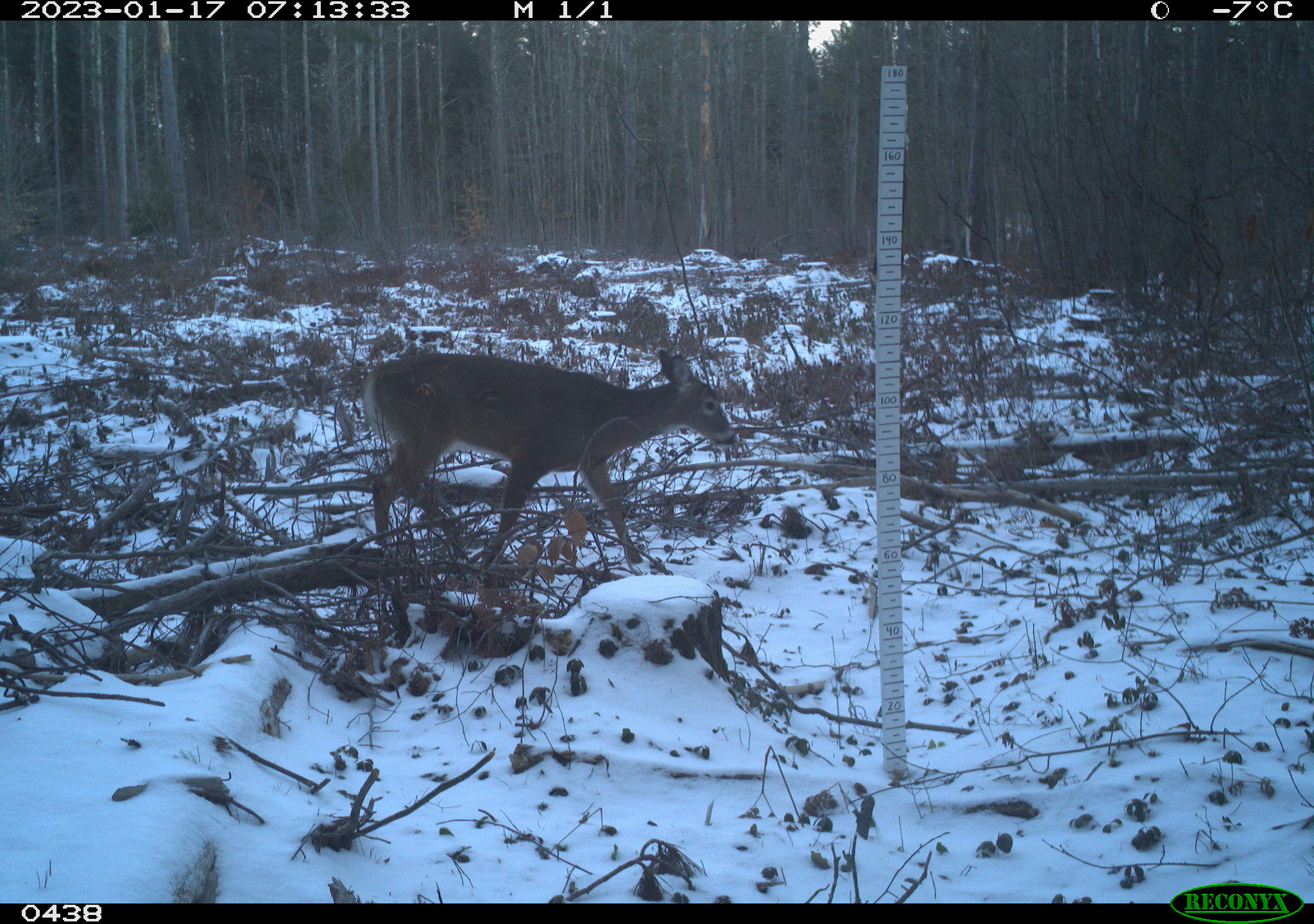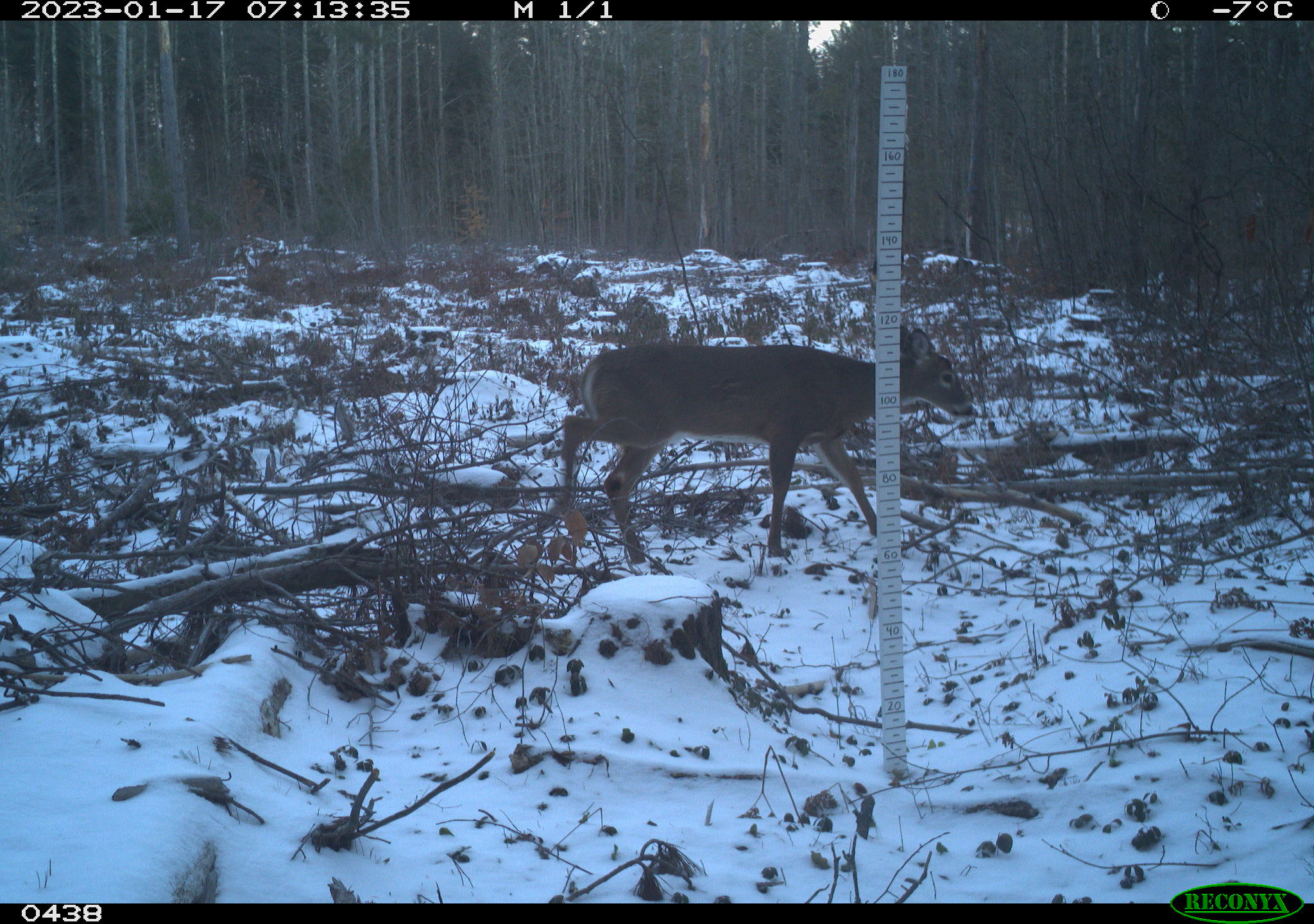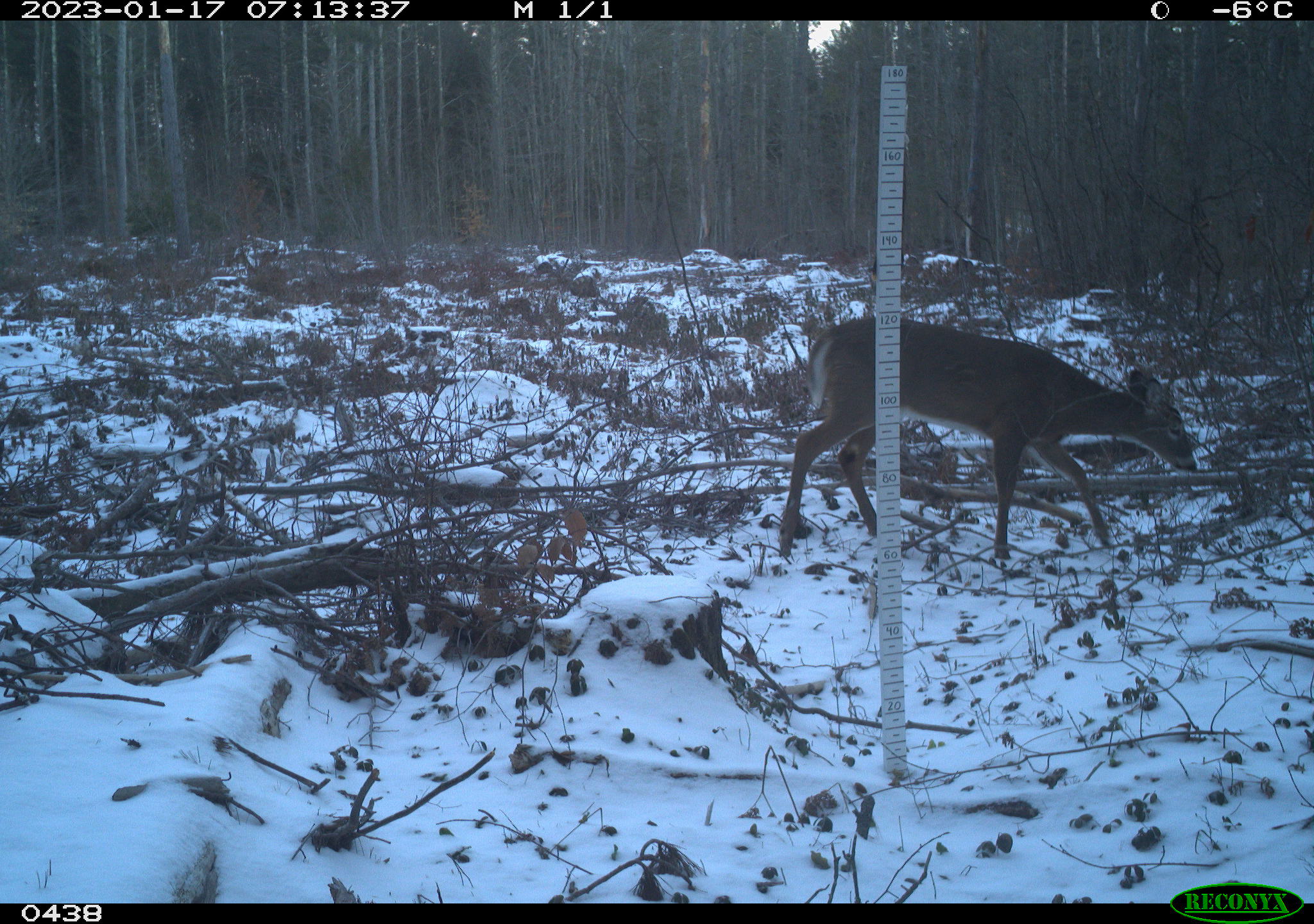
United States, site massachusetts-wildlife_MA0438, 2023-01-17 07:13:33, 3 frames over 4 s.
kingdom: Animalia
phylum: Chordata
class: Mammalia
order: Artiodactyla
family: Cervidae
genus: Odocoileus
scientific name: Odocoileus virginianus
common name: white-tailed deer